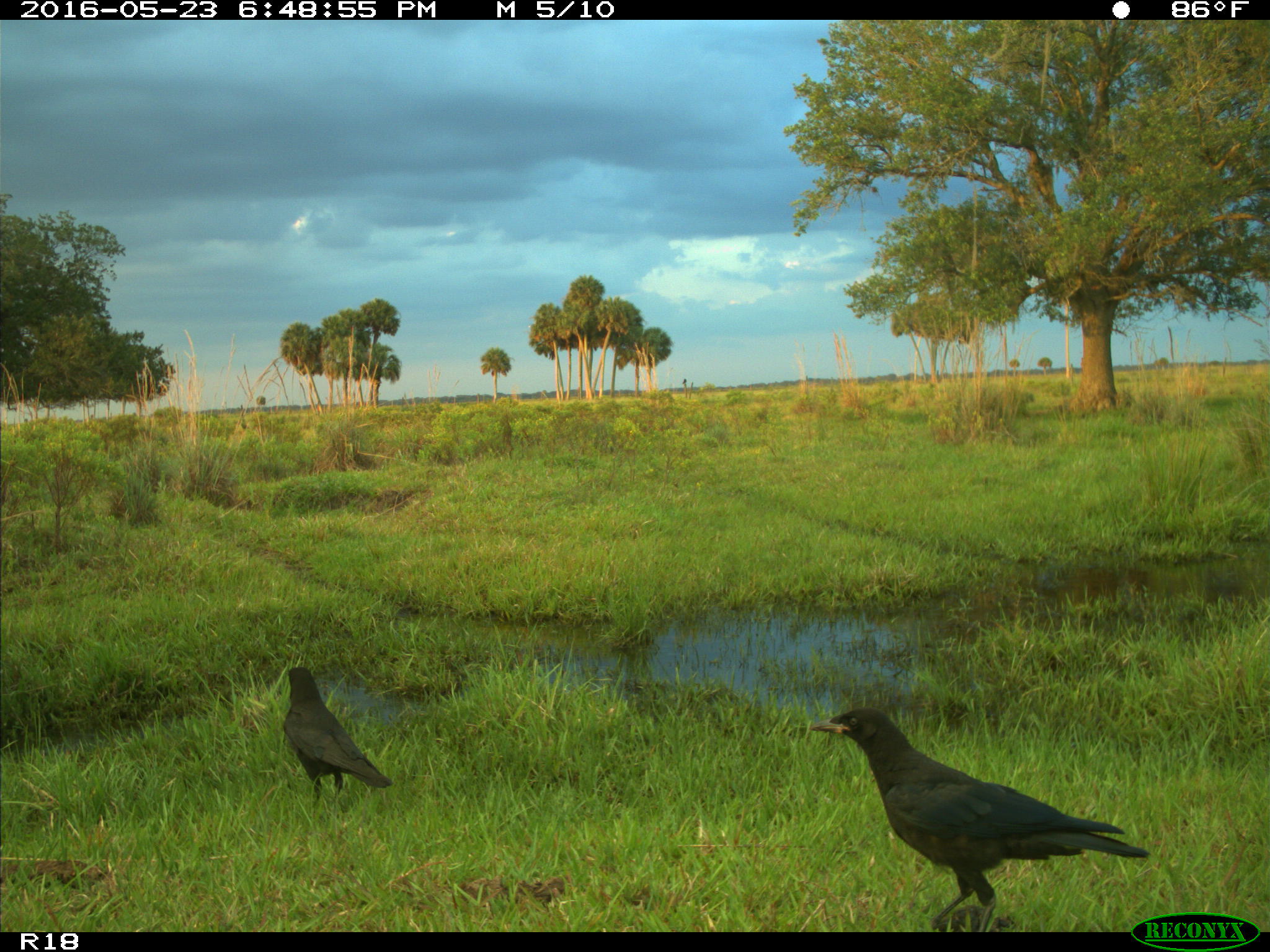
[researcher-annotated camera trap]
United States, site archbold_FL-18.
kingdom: Animalia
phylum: Chordata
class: Aves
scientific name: Aves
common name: birds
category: unidentified bird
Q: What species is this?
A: Unidentified bird (birds) (Aves).